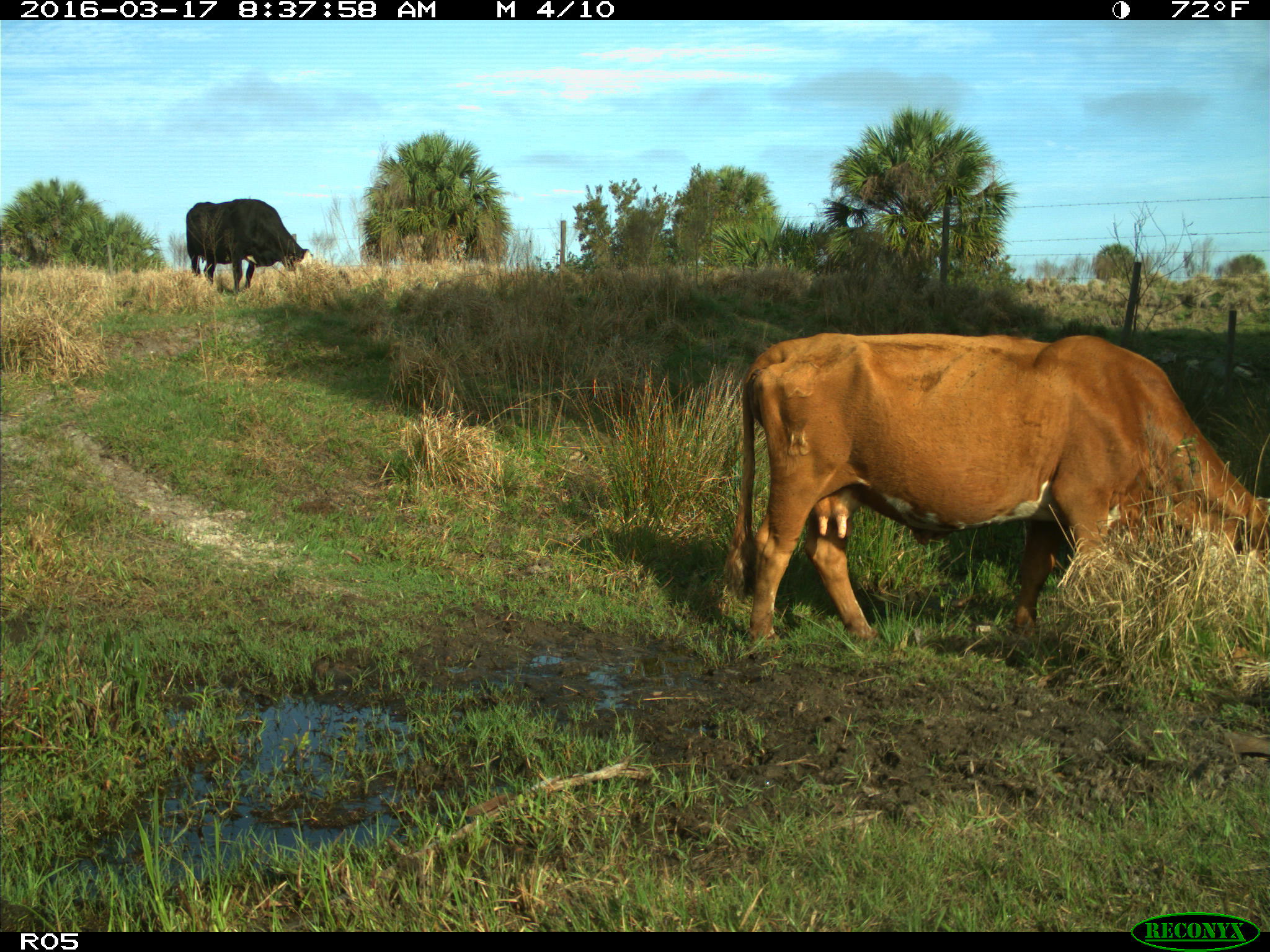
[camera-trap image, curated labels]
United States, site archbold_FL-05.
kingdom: Animalia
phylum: Chordata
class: Mammalia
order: Artiodactyla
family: Bovidae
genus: Bos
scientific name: Bos taurus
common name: domestic cow